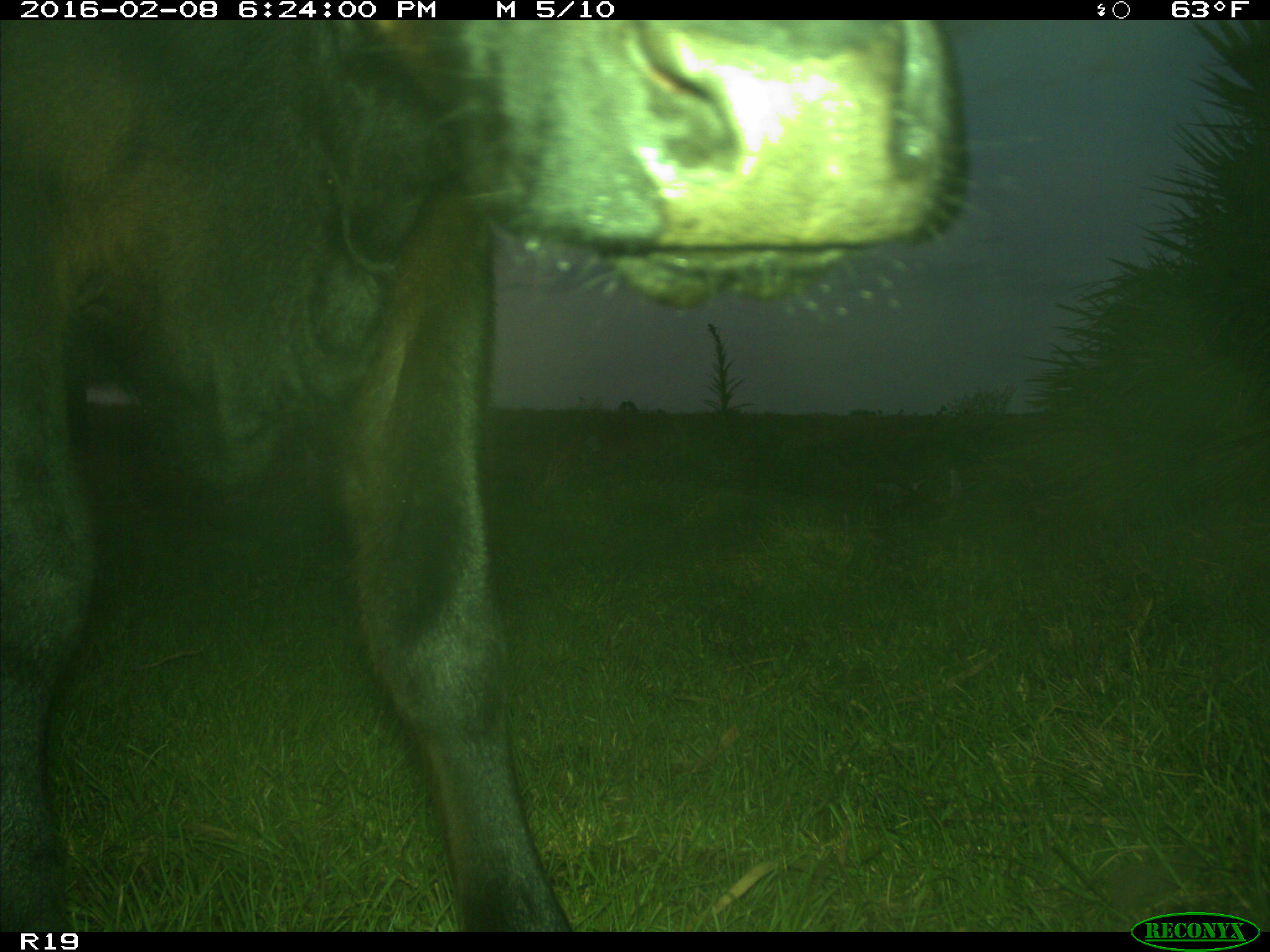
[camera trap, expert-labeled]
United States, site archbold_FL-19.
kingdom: Animalia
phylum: Chordata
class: Mammalia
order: Artiodactyla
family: Bovidae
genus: Bos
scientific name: Bos taurus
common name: domestic cow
Bos taurus (domestic cow).